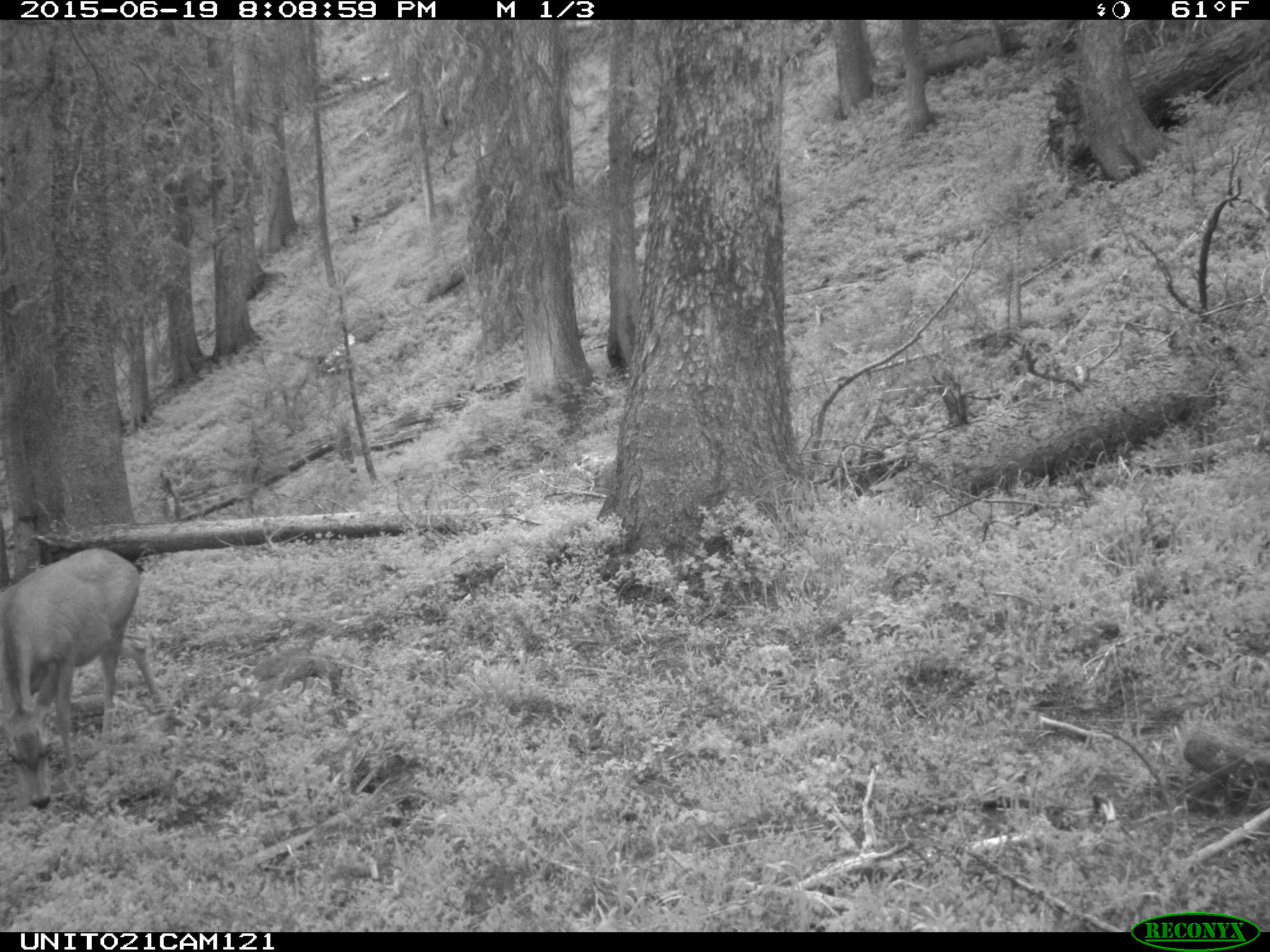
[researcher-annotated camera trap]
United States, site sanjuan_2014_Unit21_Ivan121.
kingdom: Animalia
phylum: Chordata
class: Mammalia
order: Artiodactyla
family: Cervidae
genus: Odocoileus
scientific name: Odocoileus hemionus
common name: mule deer